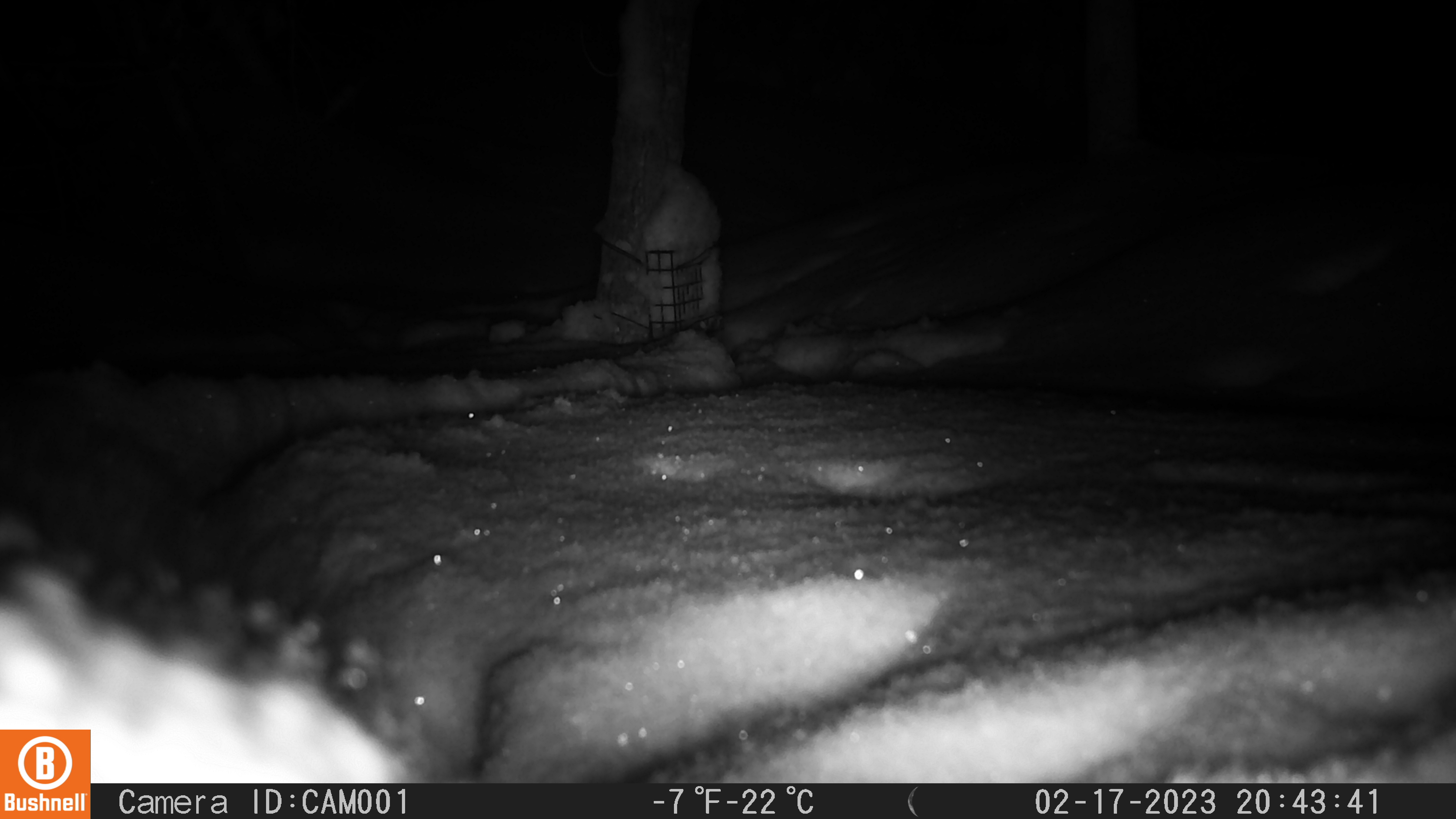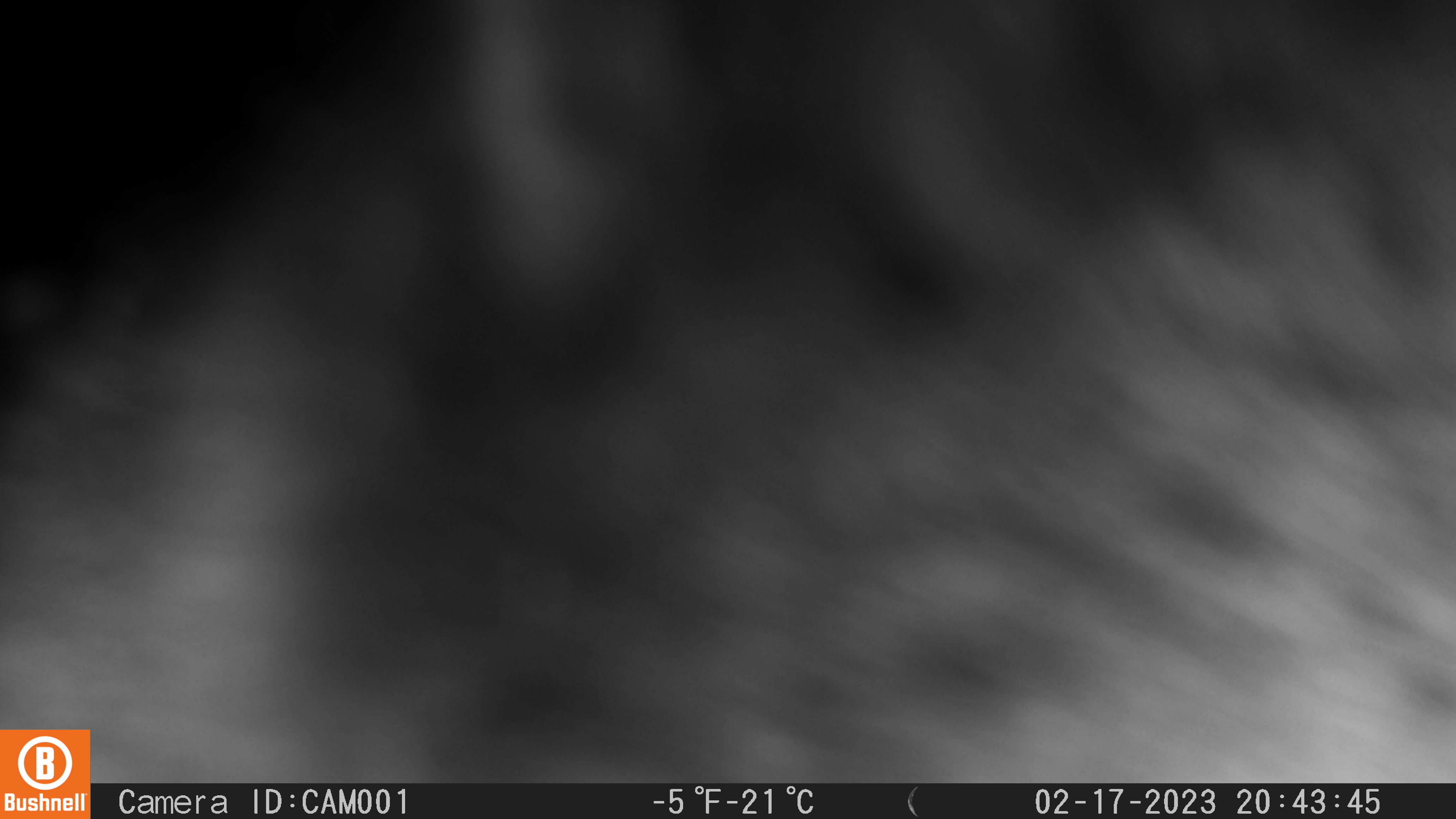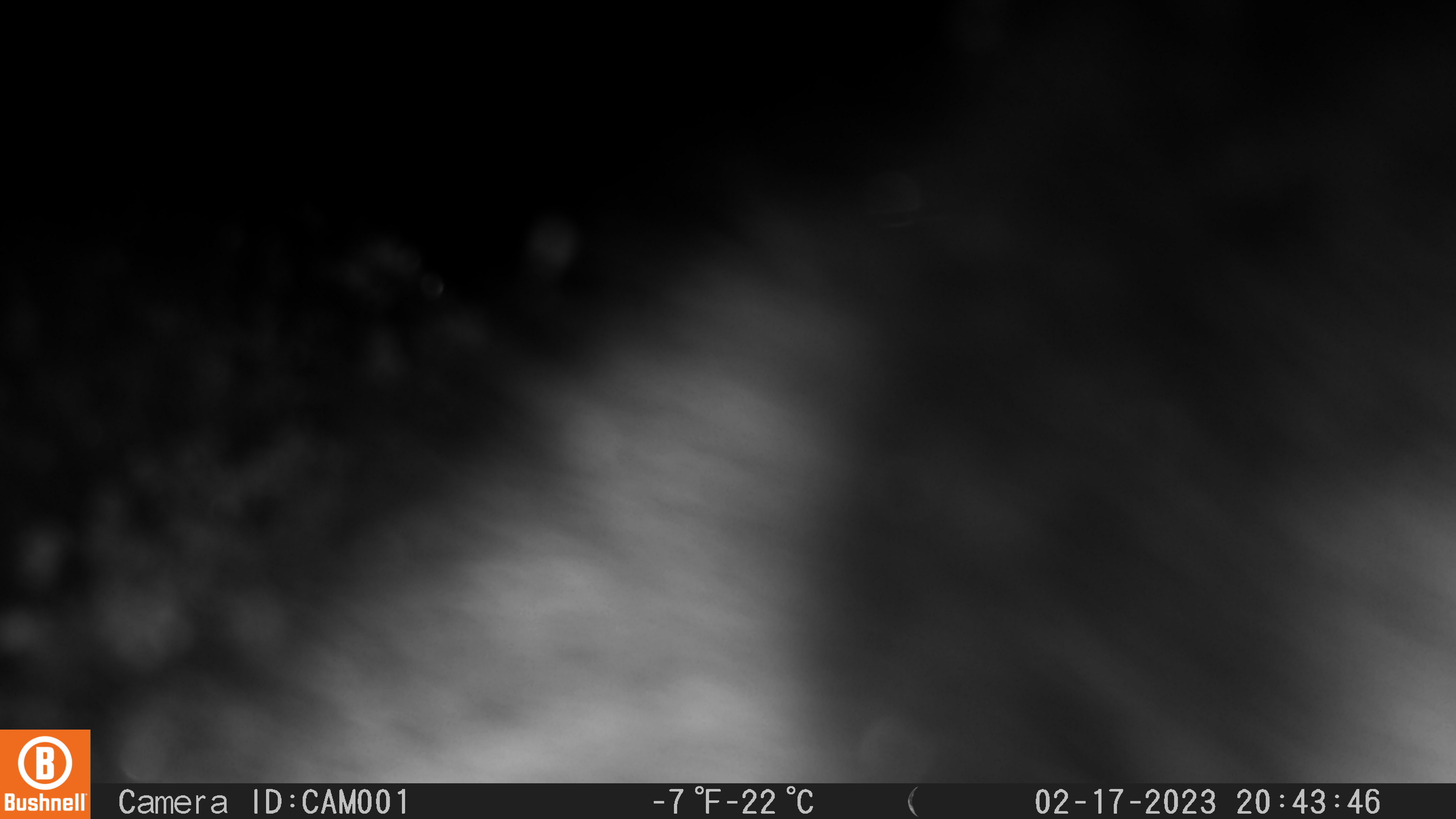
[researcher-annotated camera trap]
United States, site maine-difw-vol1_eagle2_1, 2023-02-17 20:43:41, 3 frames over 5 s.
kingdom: Animalia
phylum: Chordata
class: Mammalia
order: Carnivora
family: Mustelidae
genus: Pekania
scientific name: Pekania pennanti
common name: fisher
Fisher (Pekania pennanti).